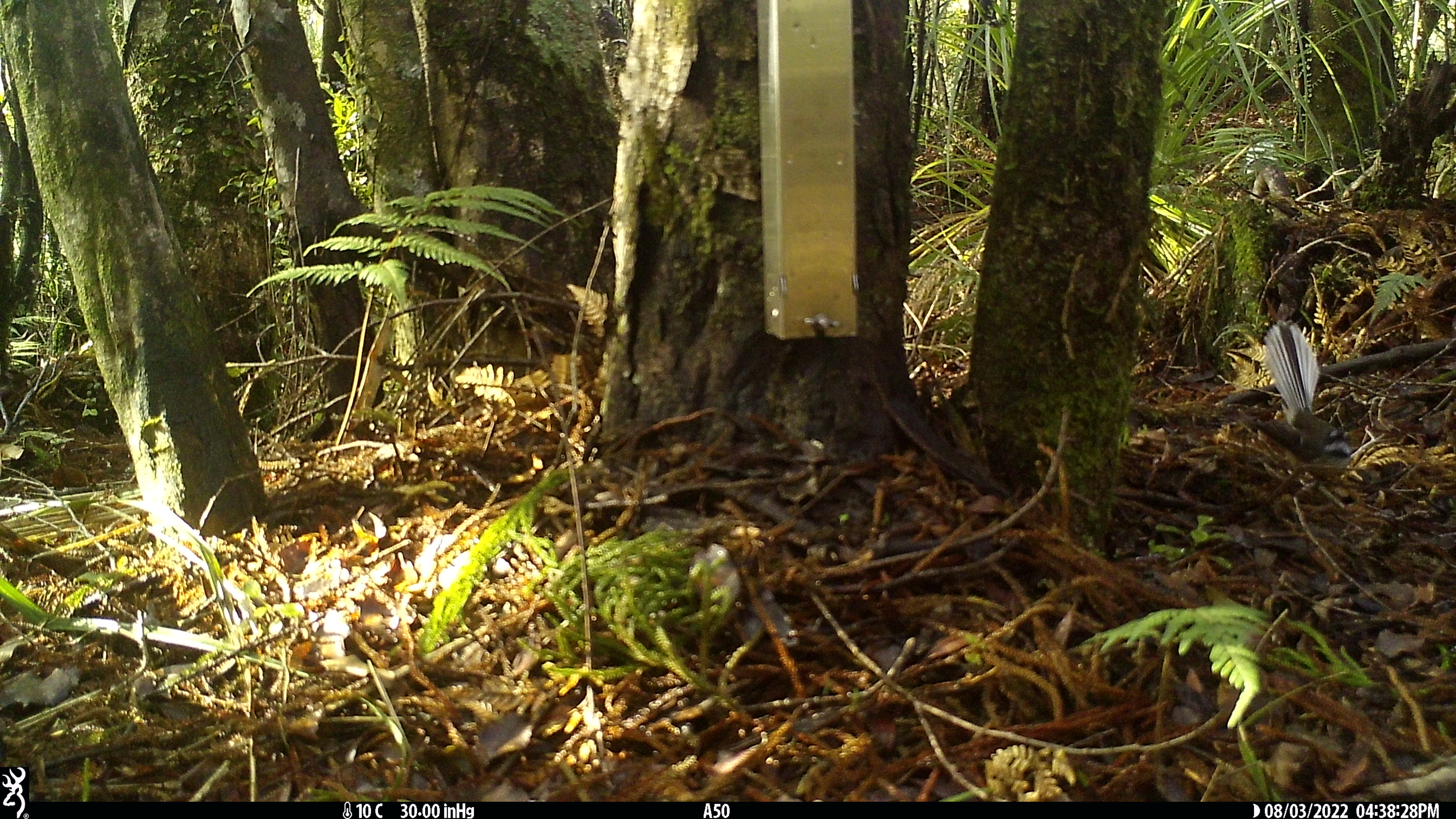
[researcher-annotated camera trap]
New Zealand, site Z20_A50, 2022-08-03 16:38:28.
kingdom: Animalia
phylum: Chordata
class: Aves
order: Passeriformes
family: Rhipiduridae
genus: Rhipidura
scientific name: Rhipidura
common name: fantails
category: fantail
Fantail (fantails) (Rhipidura).